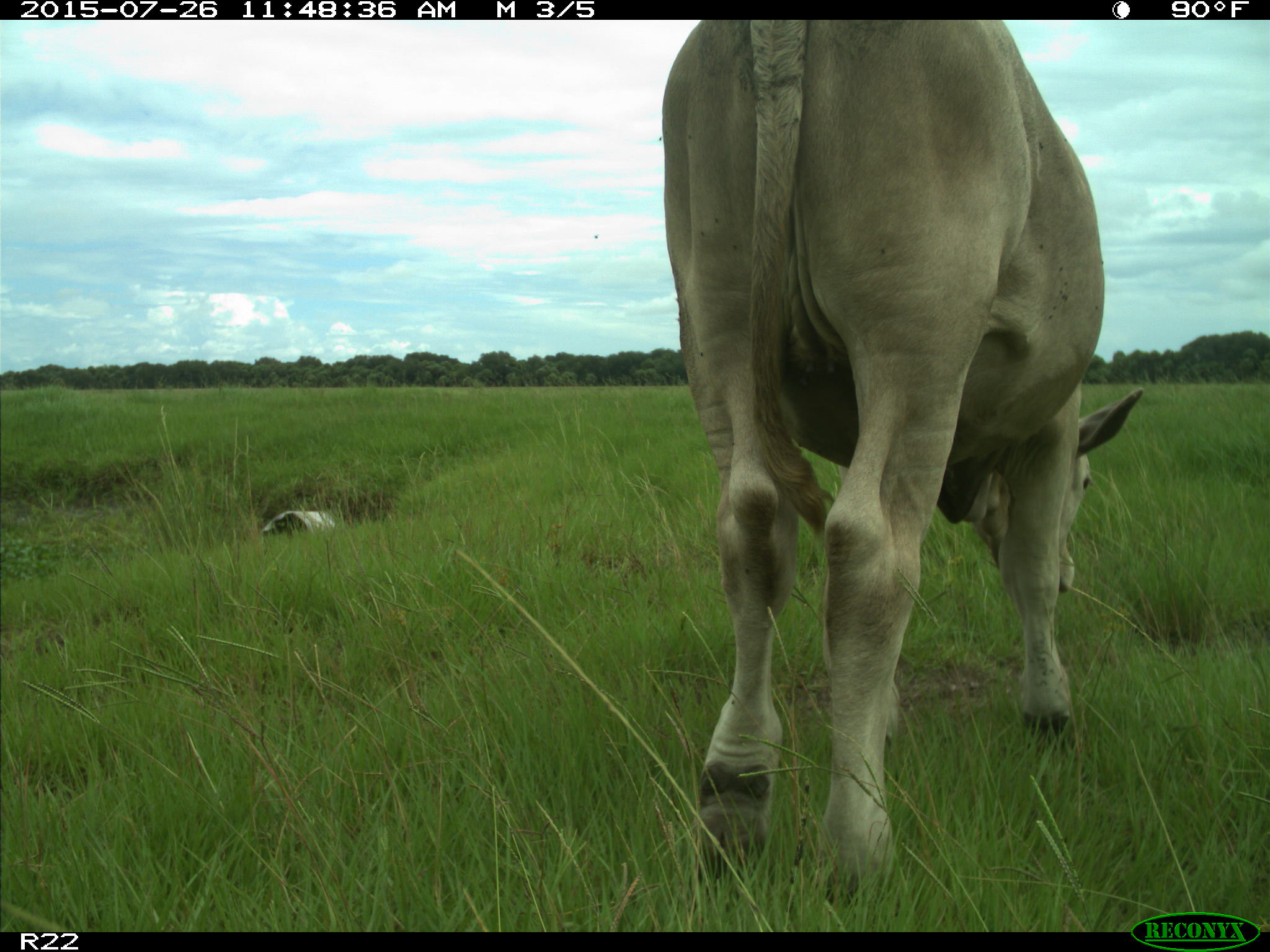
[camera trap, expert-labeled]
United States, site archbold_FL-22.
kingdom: Animalia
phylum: Chordata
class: Mammalia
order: Artiodactyla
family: Bovidae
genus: Bos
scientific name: Bos taurus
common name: domestic cow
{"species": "Bos taurus (domestic cow)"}